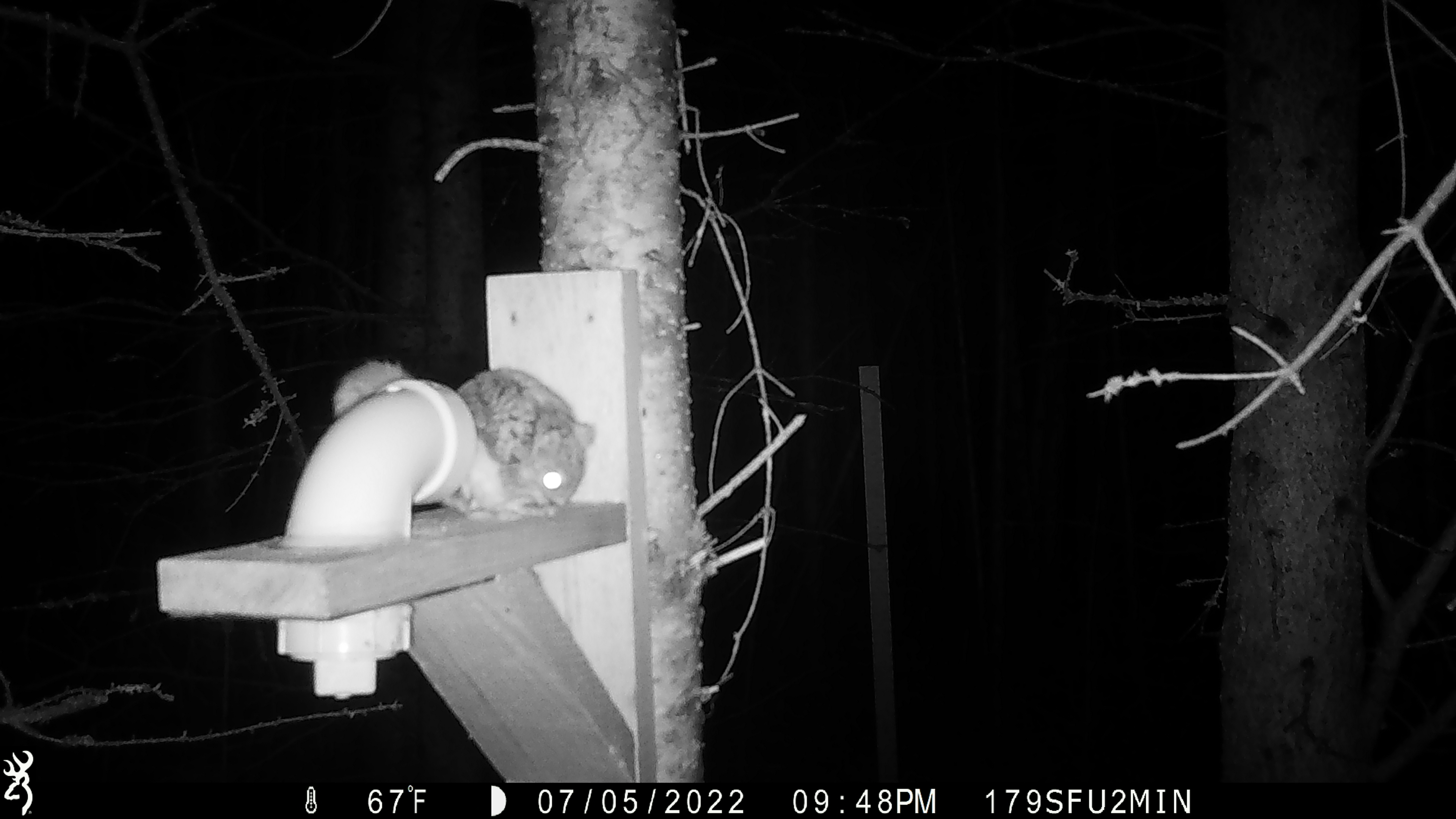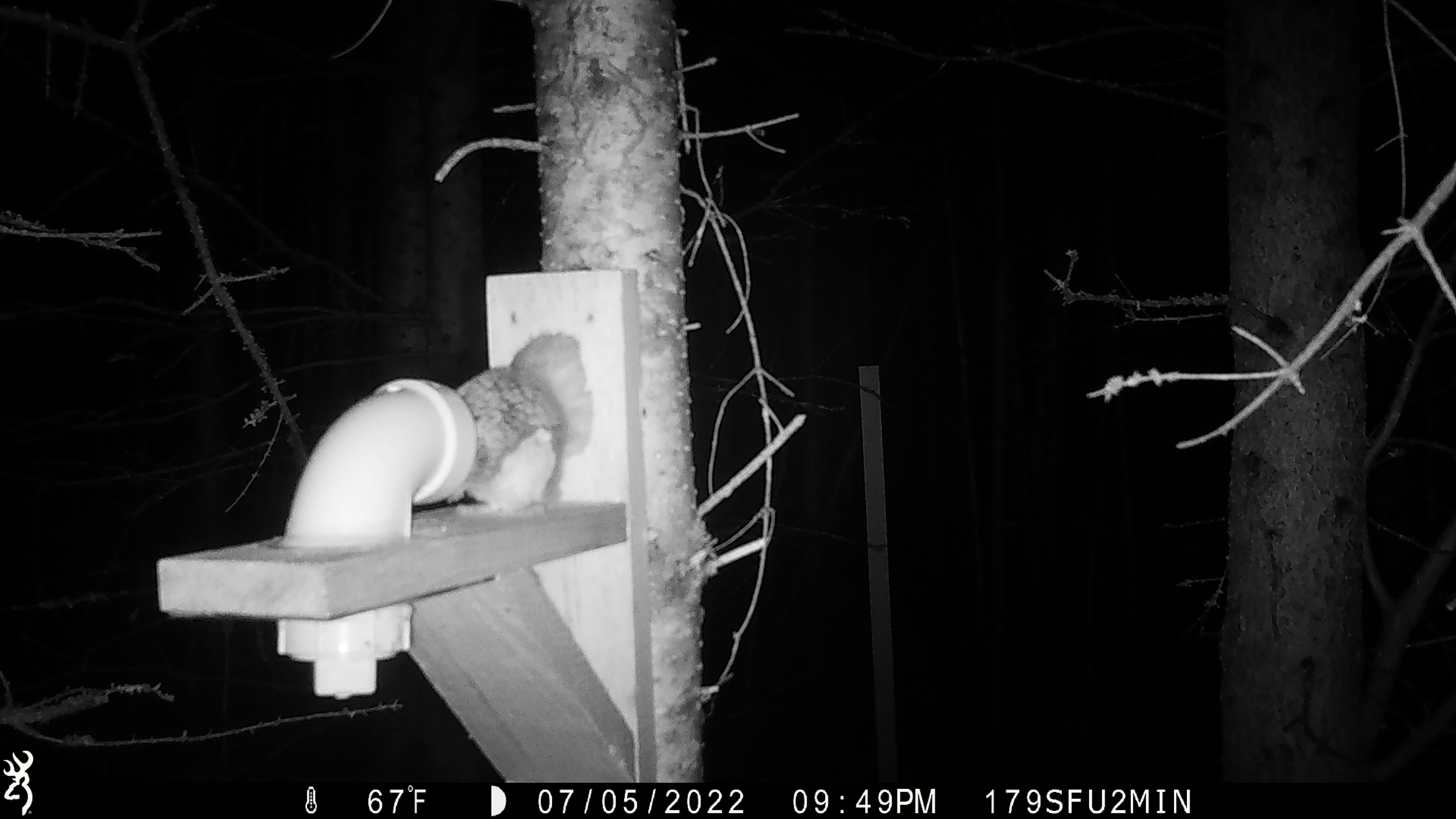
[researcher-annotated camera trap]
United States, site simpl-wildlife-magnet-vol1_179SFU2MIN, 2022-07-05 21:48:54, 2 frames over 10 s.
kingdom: Animalia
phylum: Chordata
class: Mammalia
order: Rodentia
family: Sciuridae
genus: Glaucomys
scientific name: Glaucomys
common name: flying squirrel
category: flying squirrel sp.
Flying squirrel sp. (flying squirrel) (Glaucomys).